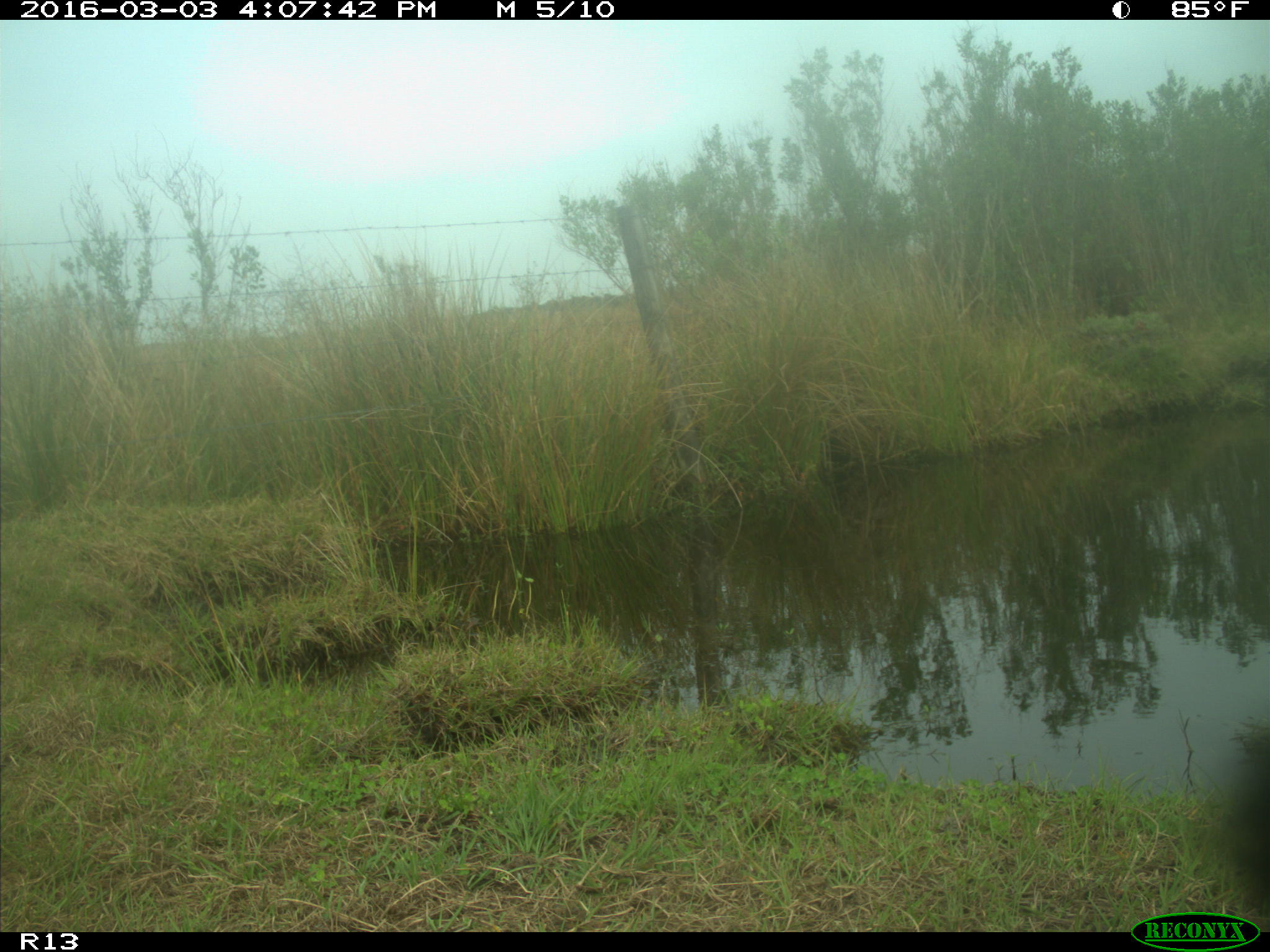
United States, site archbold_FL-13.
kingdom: Animalia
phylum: Chordata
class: Mammalia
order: Artiodactyla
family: Bovidae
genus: Bos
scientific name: Bos taurus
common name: domestic cow